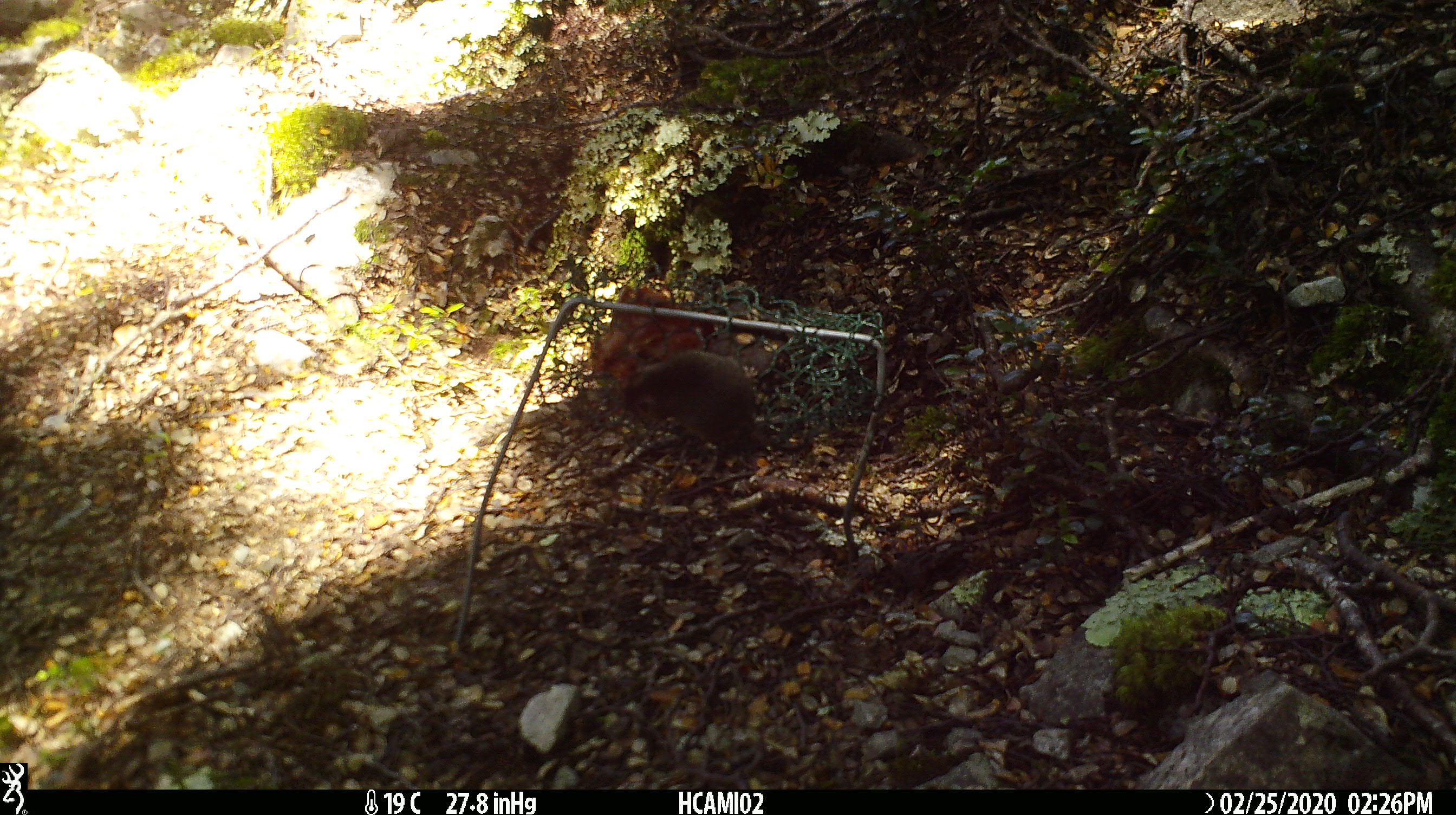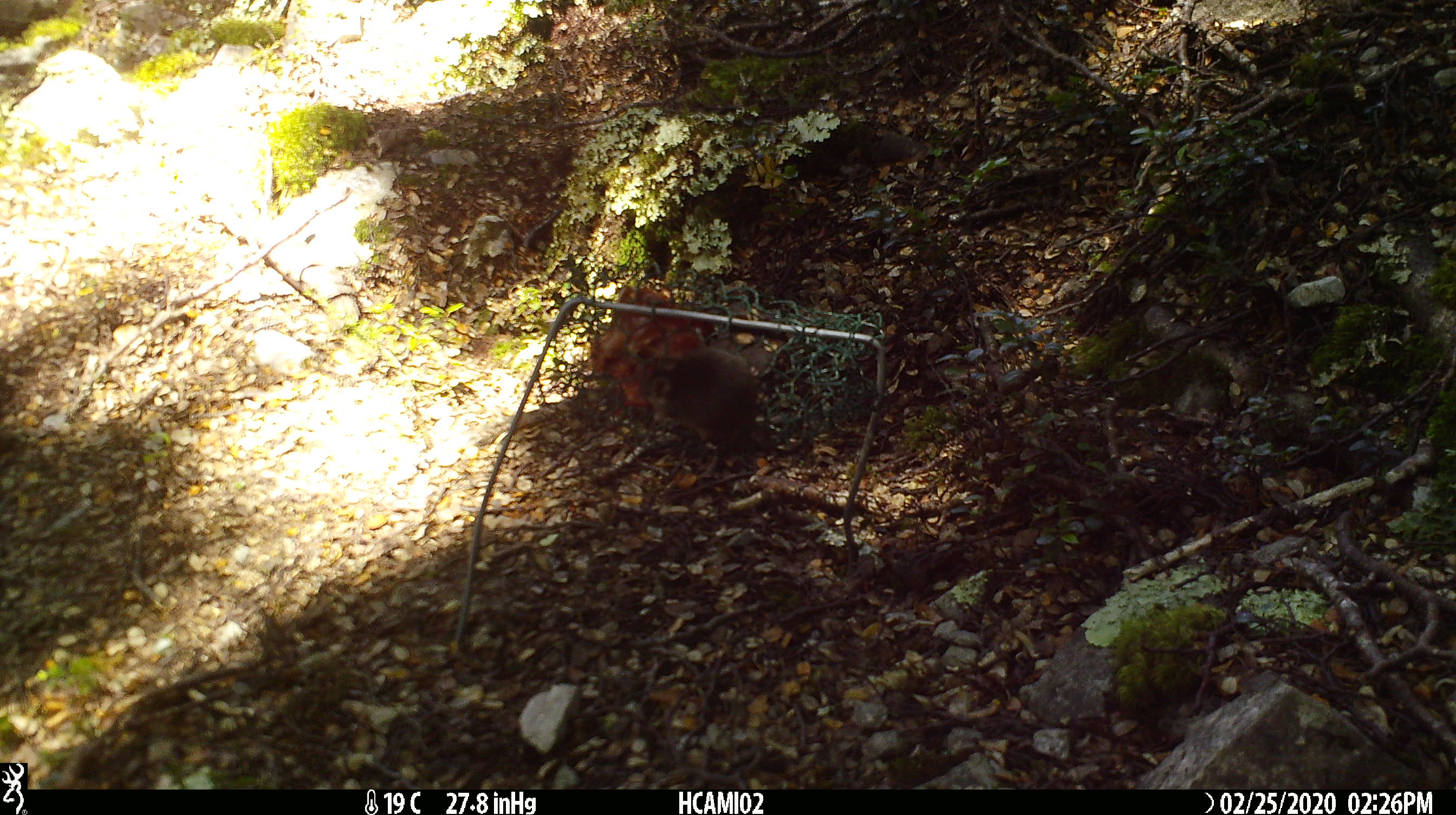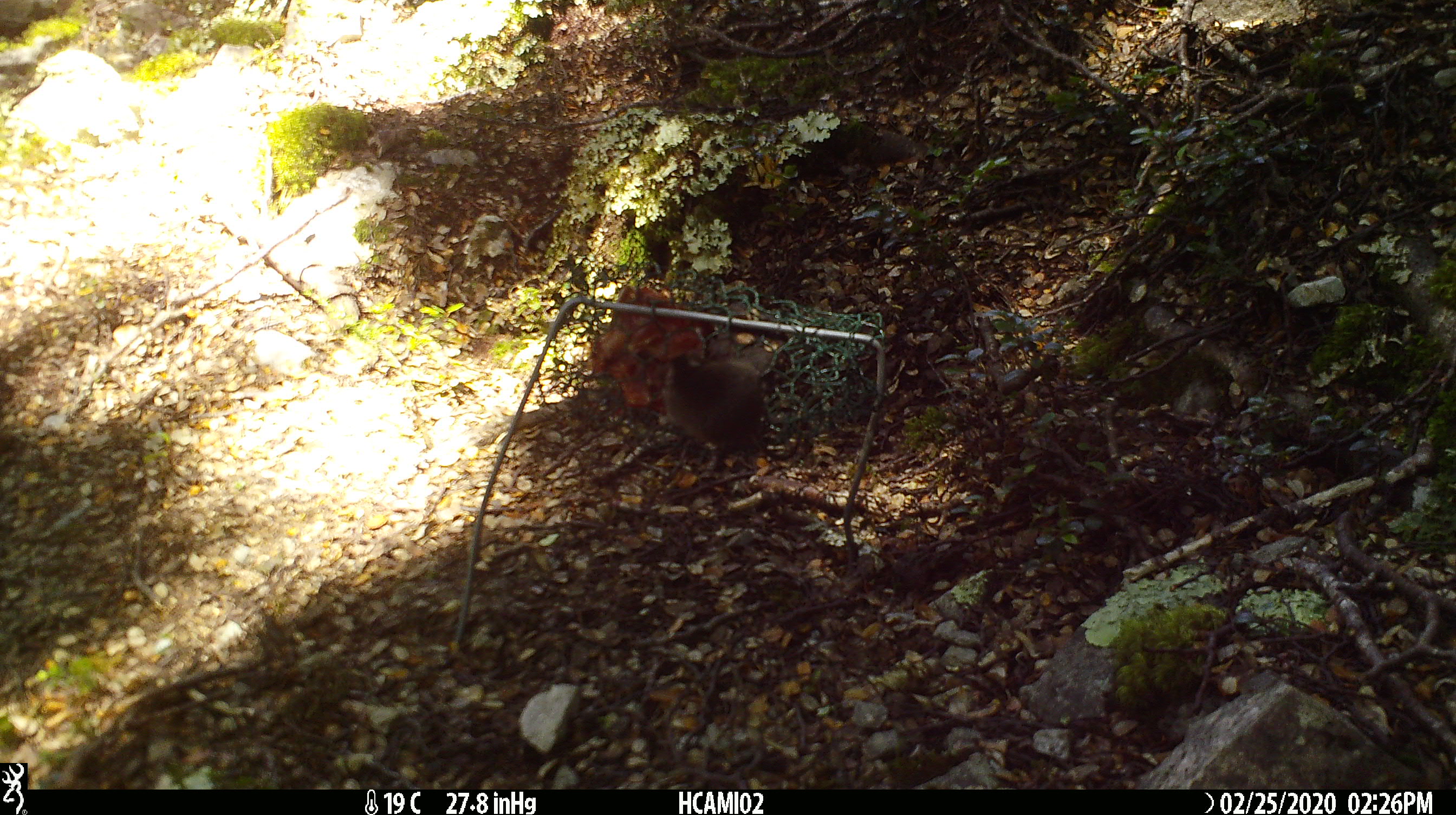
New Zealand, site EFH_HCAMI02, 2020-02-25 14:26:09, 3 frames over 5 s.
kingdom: Animalia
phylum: Chordata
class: Mammalia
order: Rodentia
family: Muridae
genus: Mus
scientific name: Mus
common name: mouse